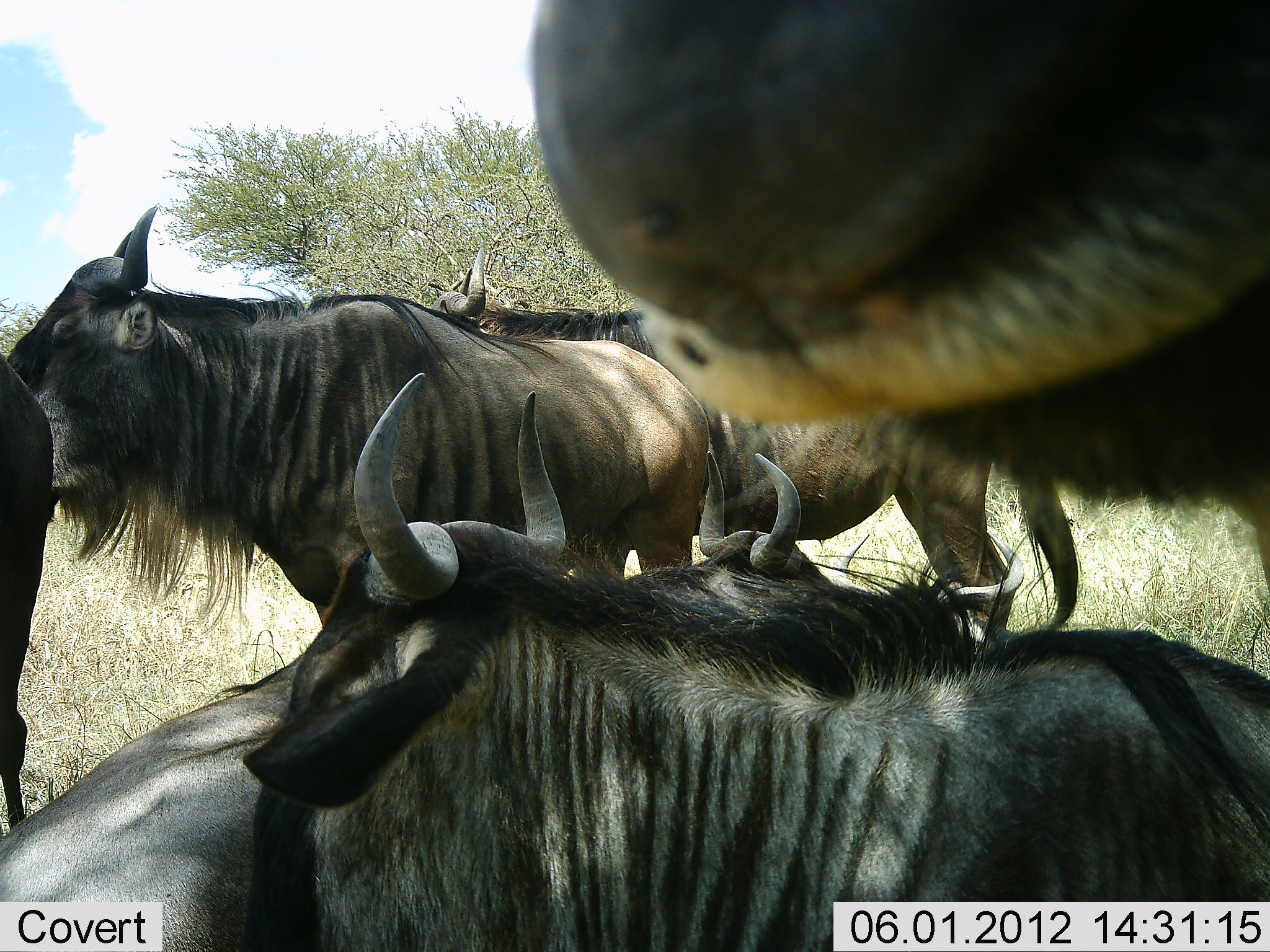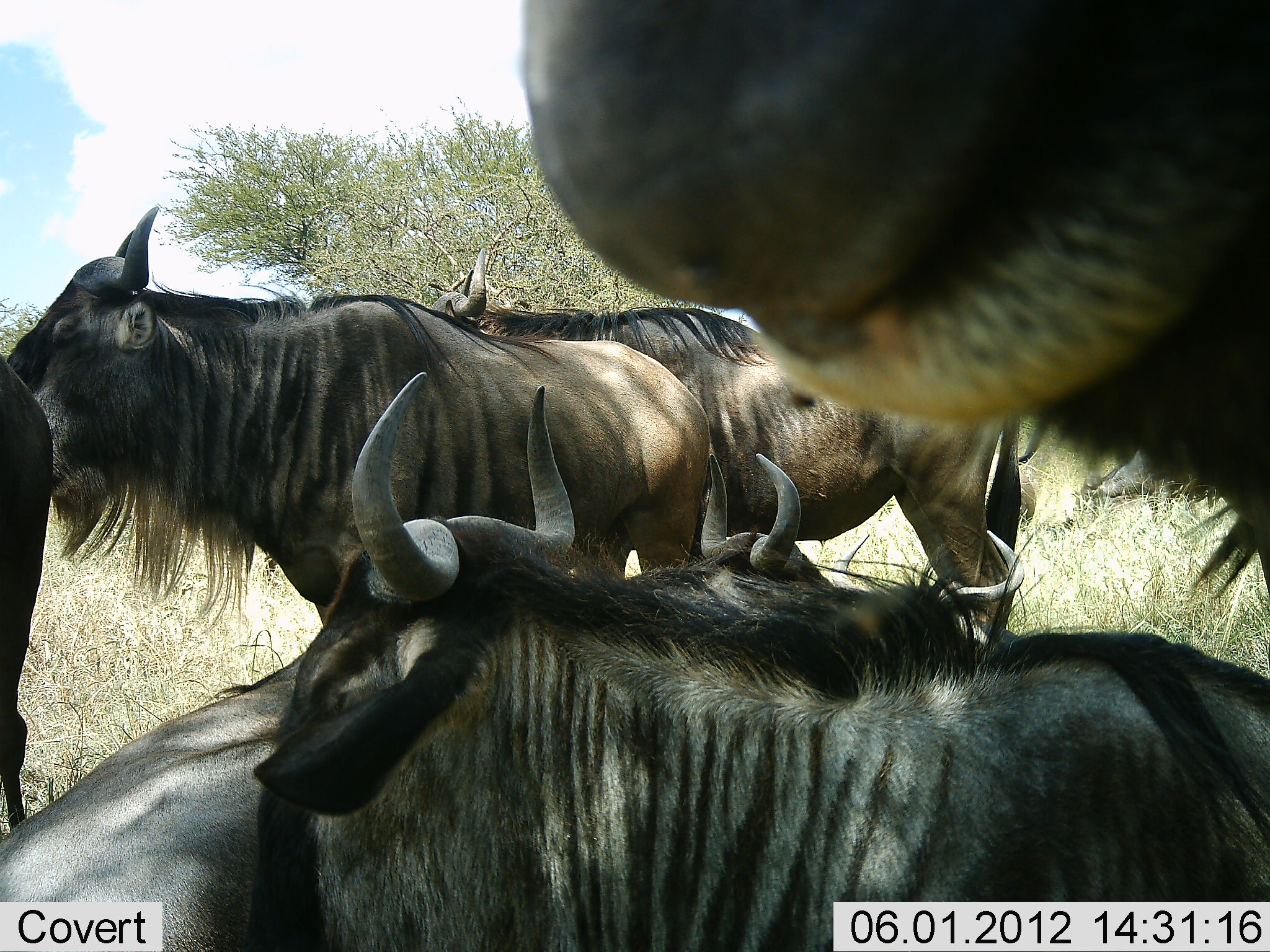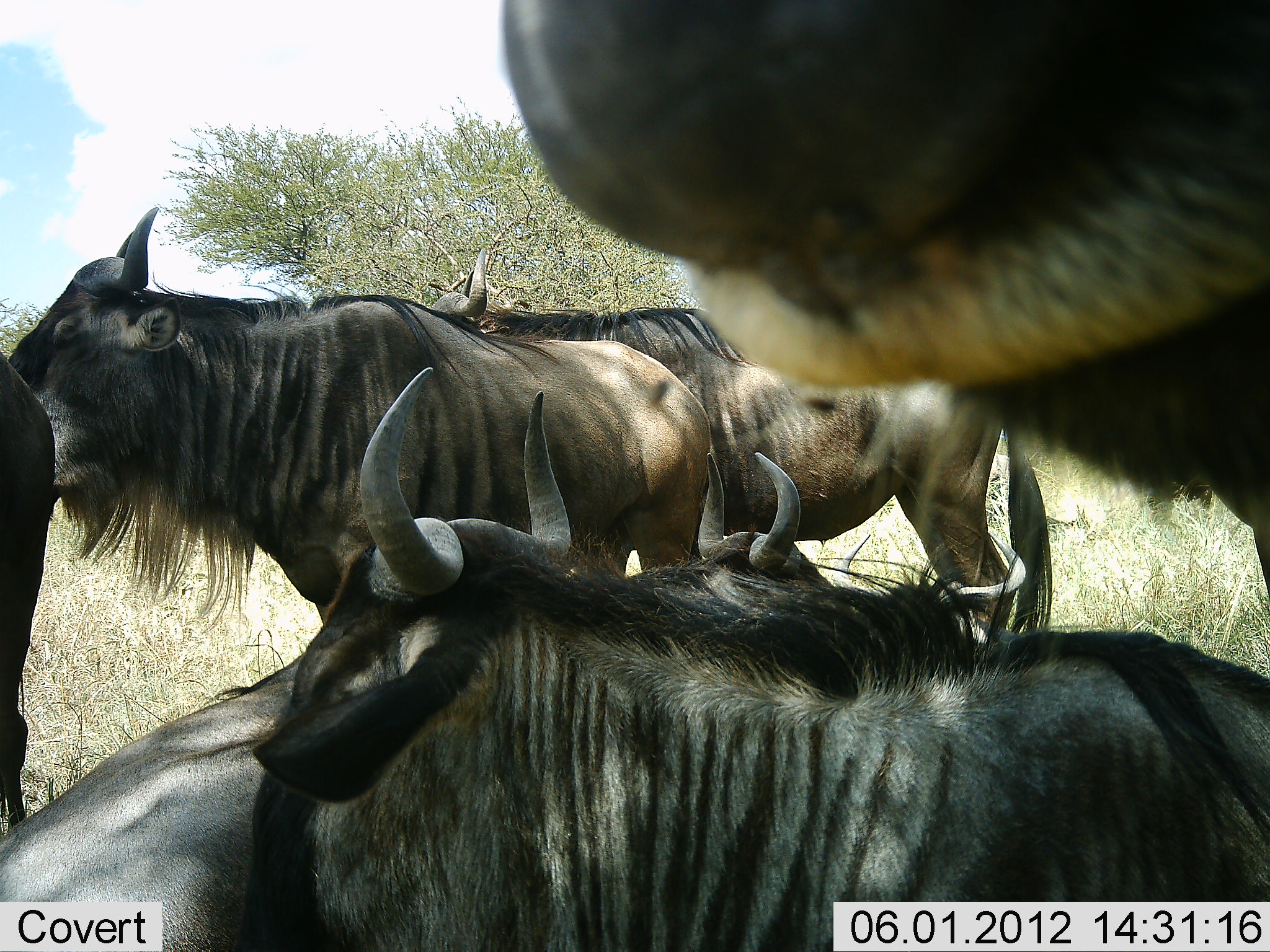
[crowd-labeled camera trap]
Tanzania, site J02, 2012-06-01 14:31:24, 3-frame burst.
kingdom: Animalia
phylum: Chordata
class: Mammalia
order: Artiodactyla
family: Bovidae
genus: Connochaetes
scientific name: Connochaetes taurinus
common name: blue wildebeest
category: wildebeest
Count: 6.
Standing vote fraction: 70%.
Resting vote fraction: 70%.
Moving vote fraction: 10%.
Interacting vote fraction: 0%.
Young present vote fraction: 0%.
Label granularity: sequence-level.